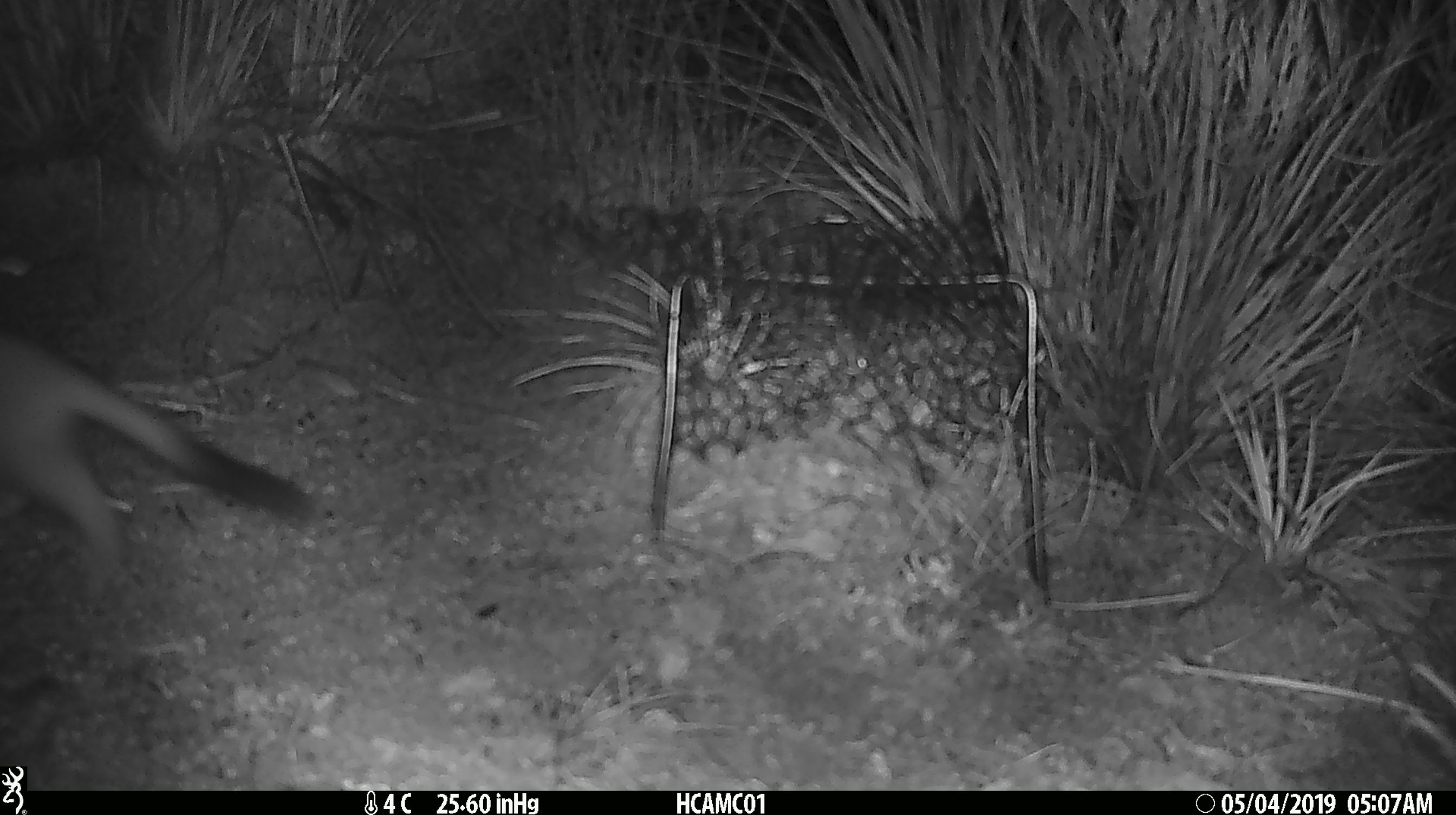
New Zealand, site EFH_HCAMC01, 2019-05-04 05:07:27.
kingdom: Animalia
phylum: Chordata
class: Mammalia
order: Carnivora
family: Mustelidae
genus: Mustela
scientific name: Mustela erminea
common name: stoat